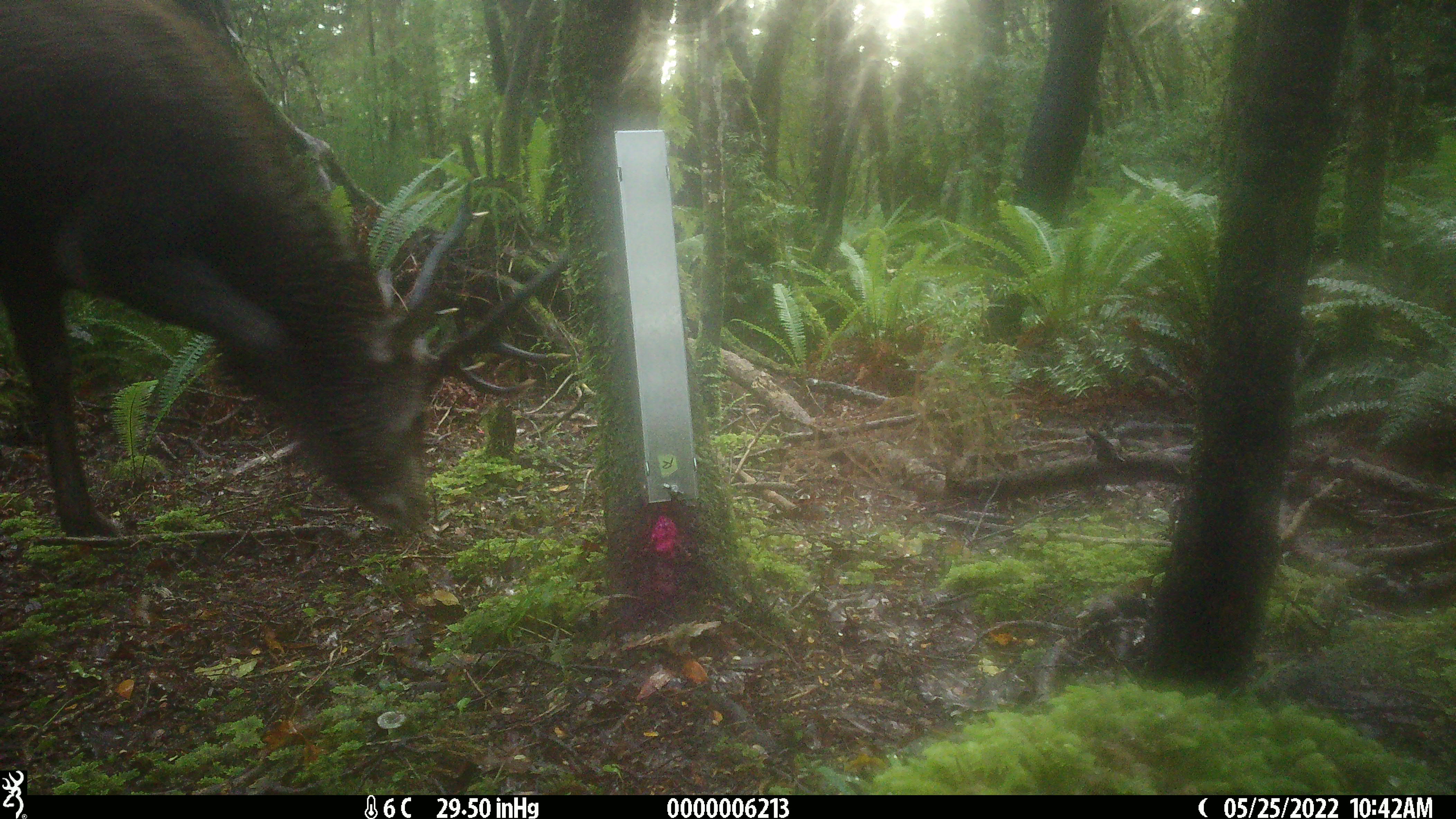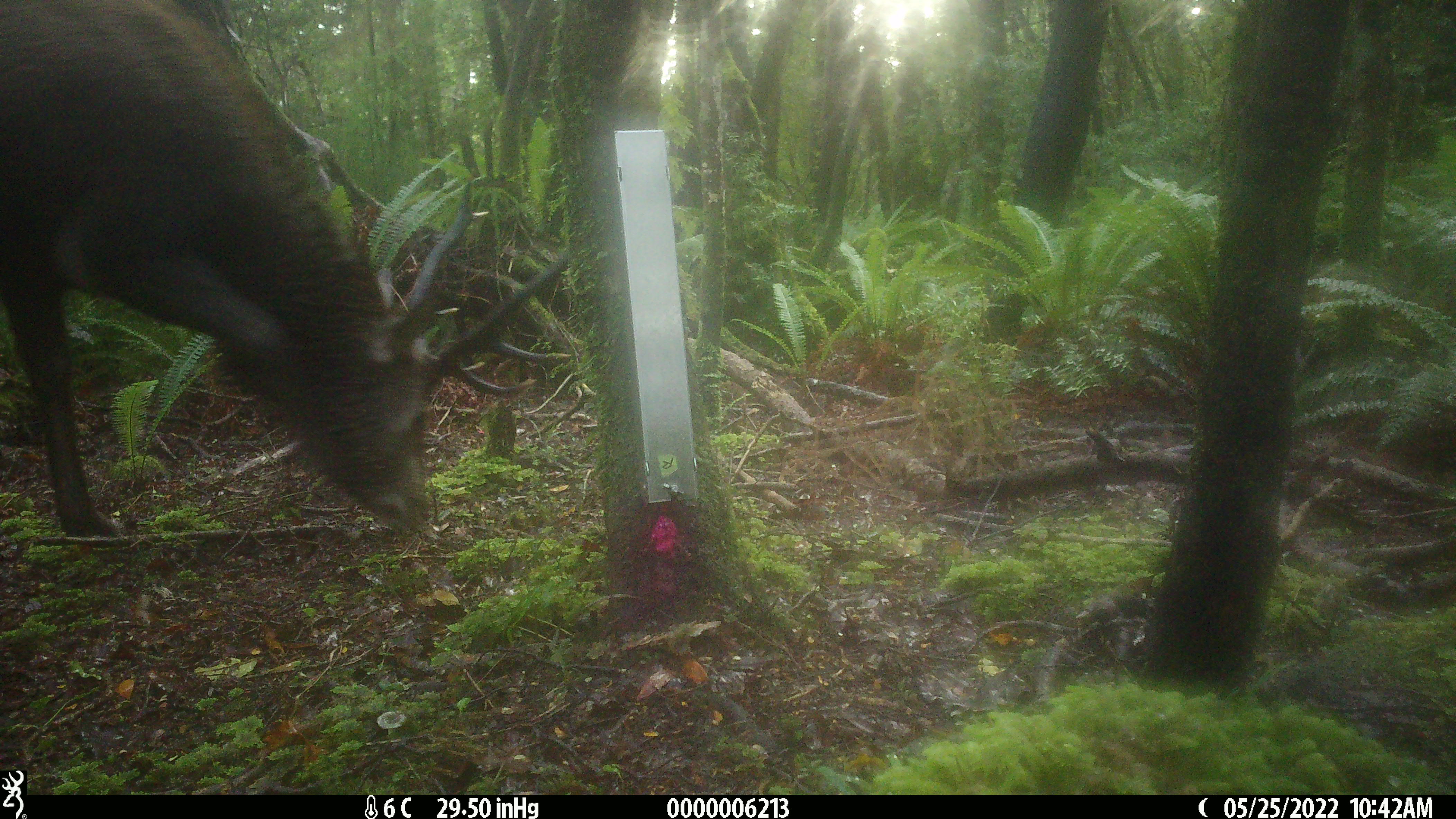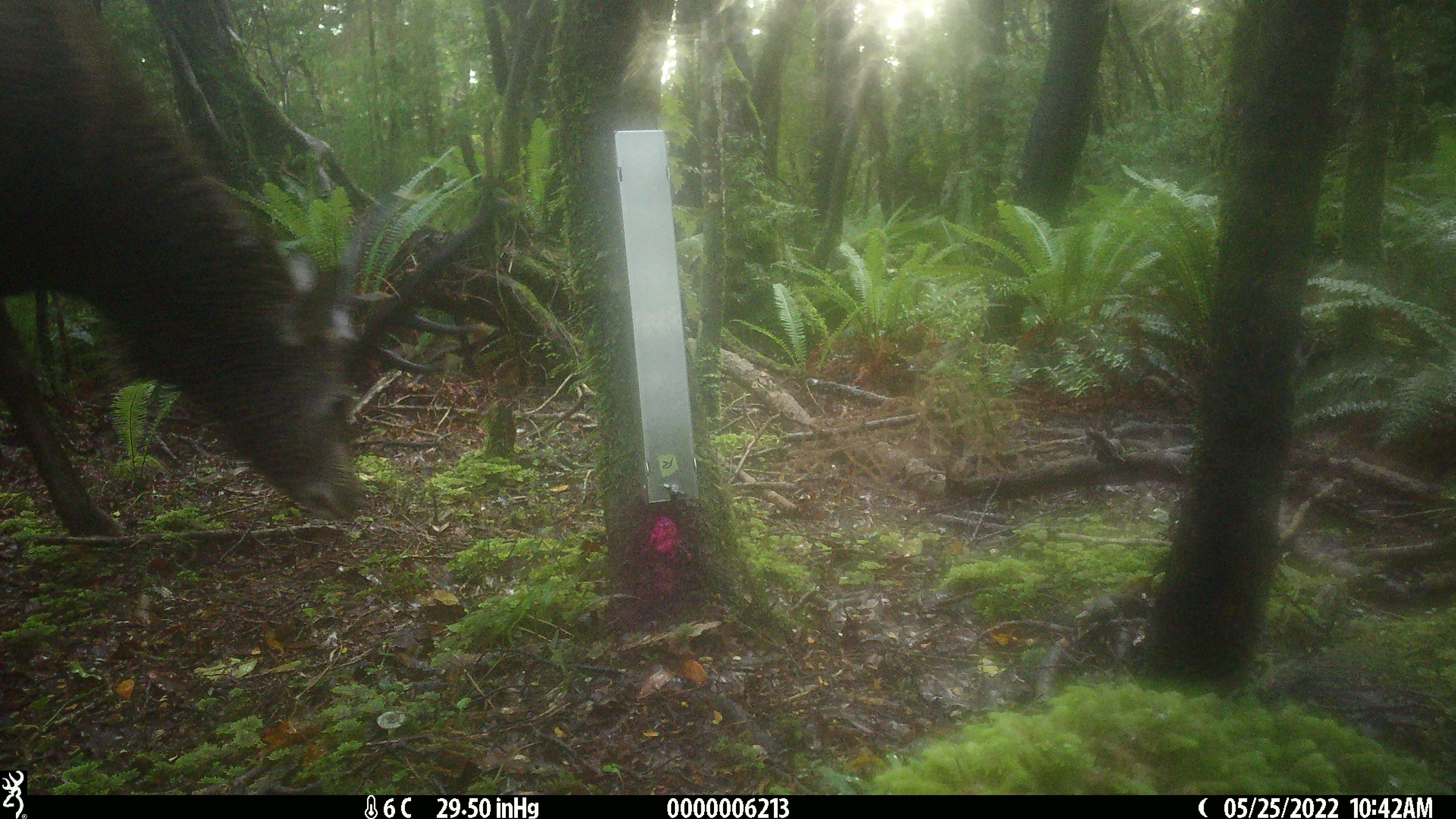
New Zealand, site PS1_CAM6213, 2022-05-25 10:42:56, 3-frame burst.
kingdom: Animalia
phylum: Chordata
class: Mammalia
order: Artiodactyla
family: Cervidae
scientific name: Cervidae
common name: deer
Deer (Cervidae).